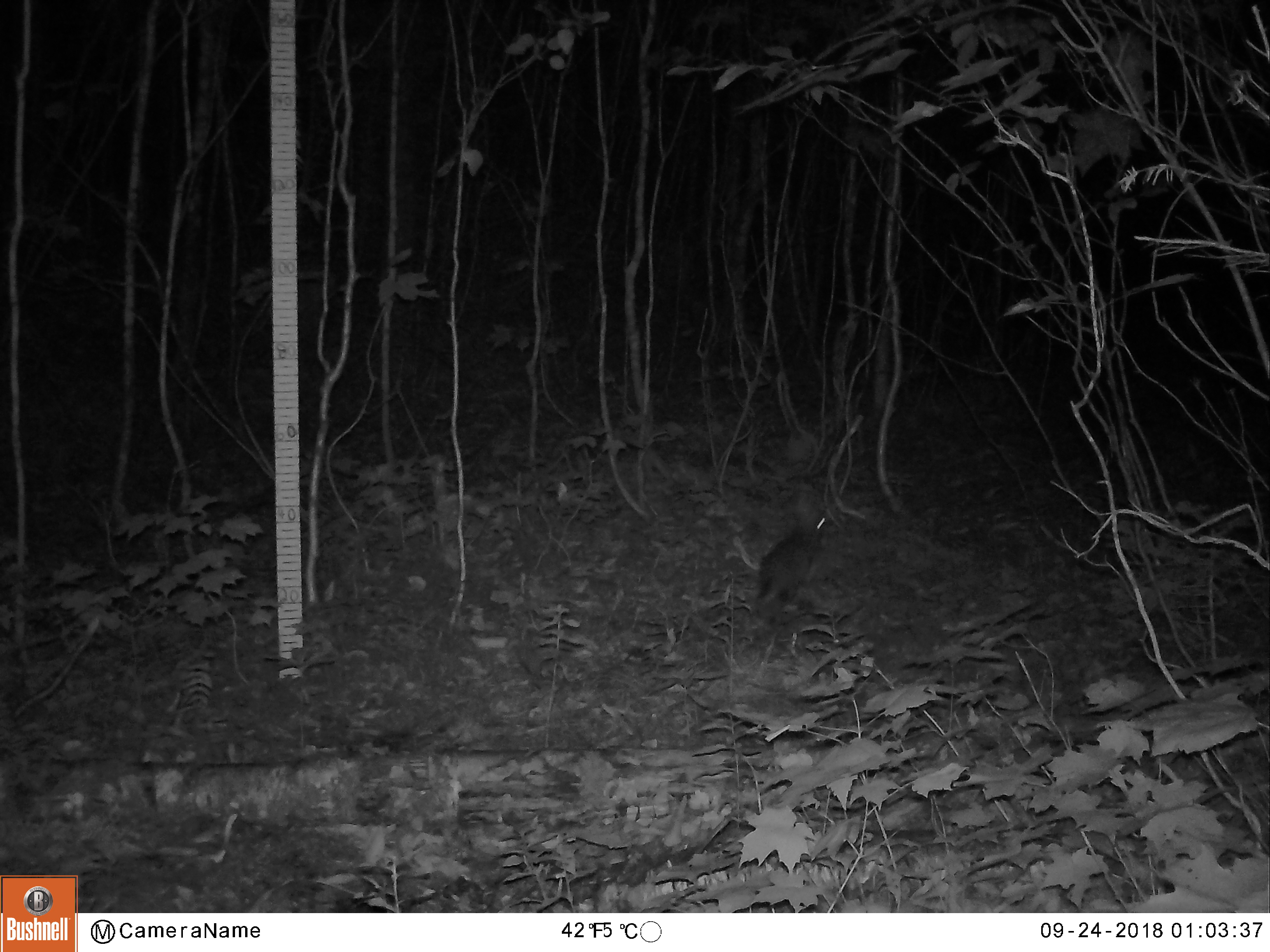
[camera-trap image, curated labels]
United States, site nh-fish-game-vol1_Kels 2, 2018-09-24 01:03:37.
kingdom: Animalia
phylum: Chordata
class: Mammalia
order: Lagomorpha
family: Leporidae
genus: Lepus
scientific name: Lepus americanus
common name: snowshoe hare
Snowshoe hare (Lepus americanus).